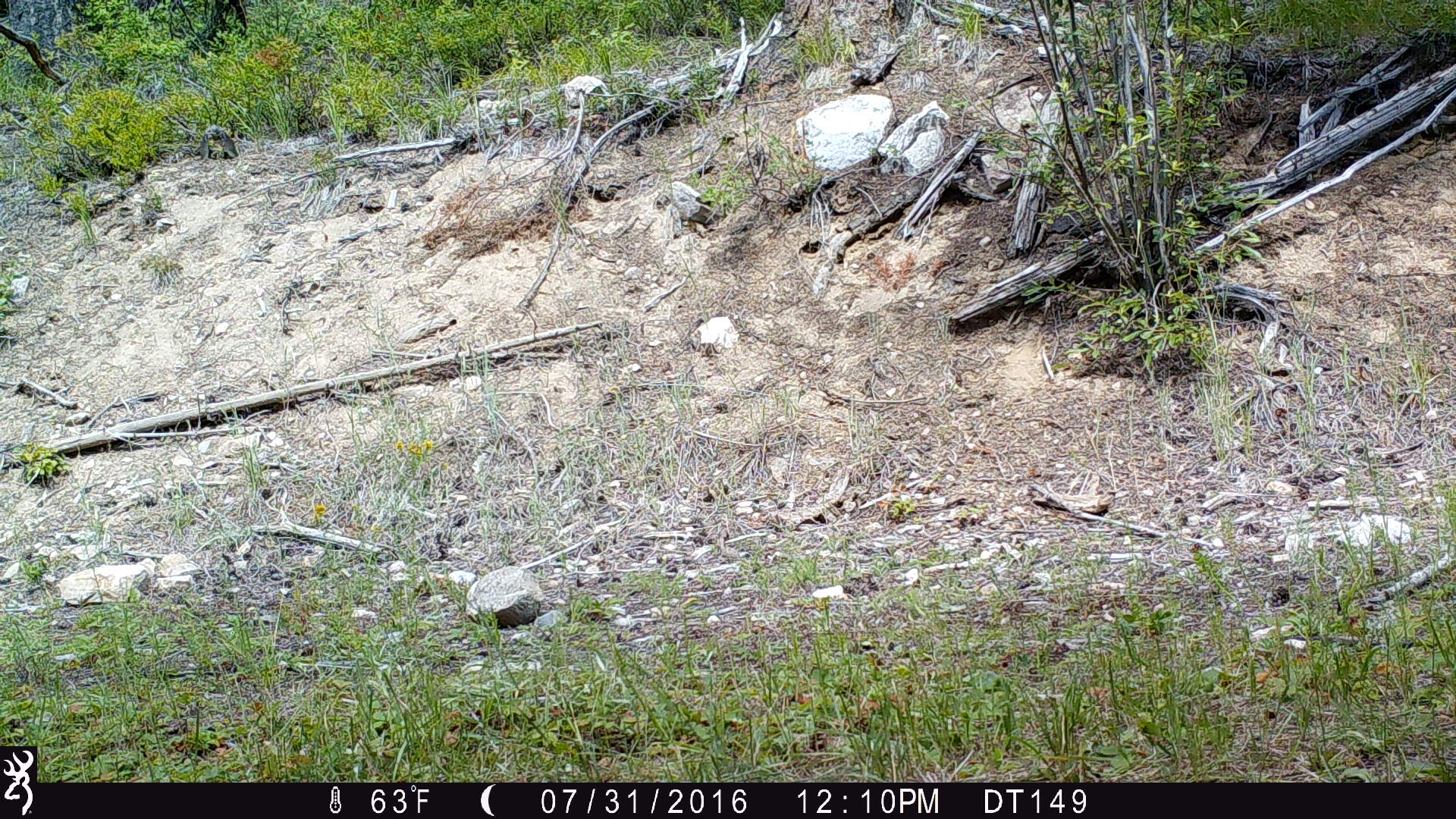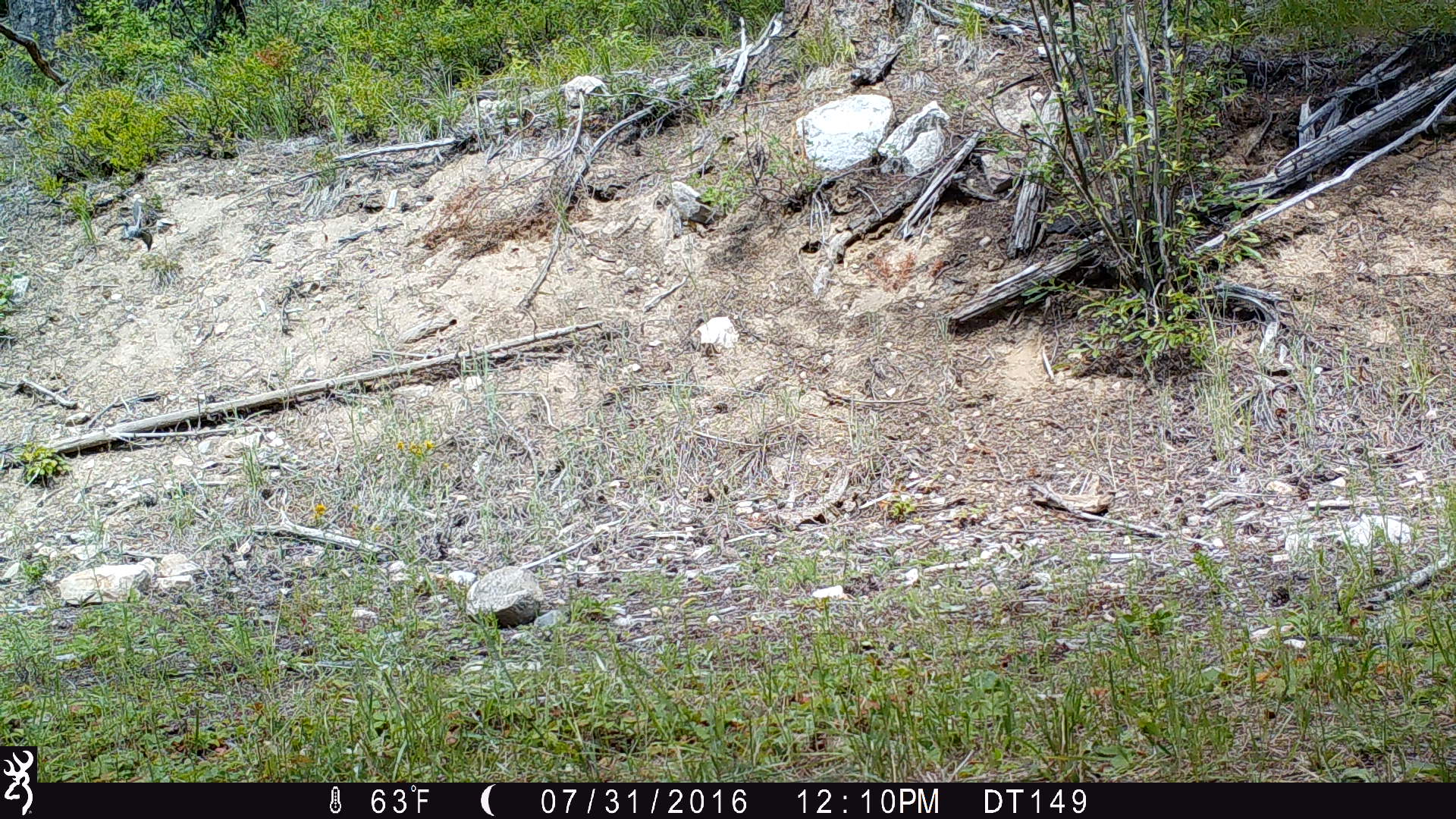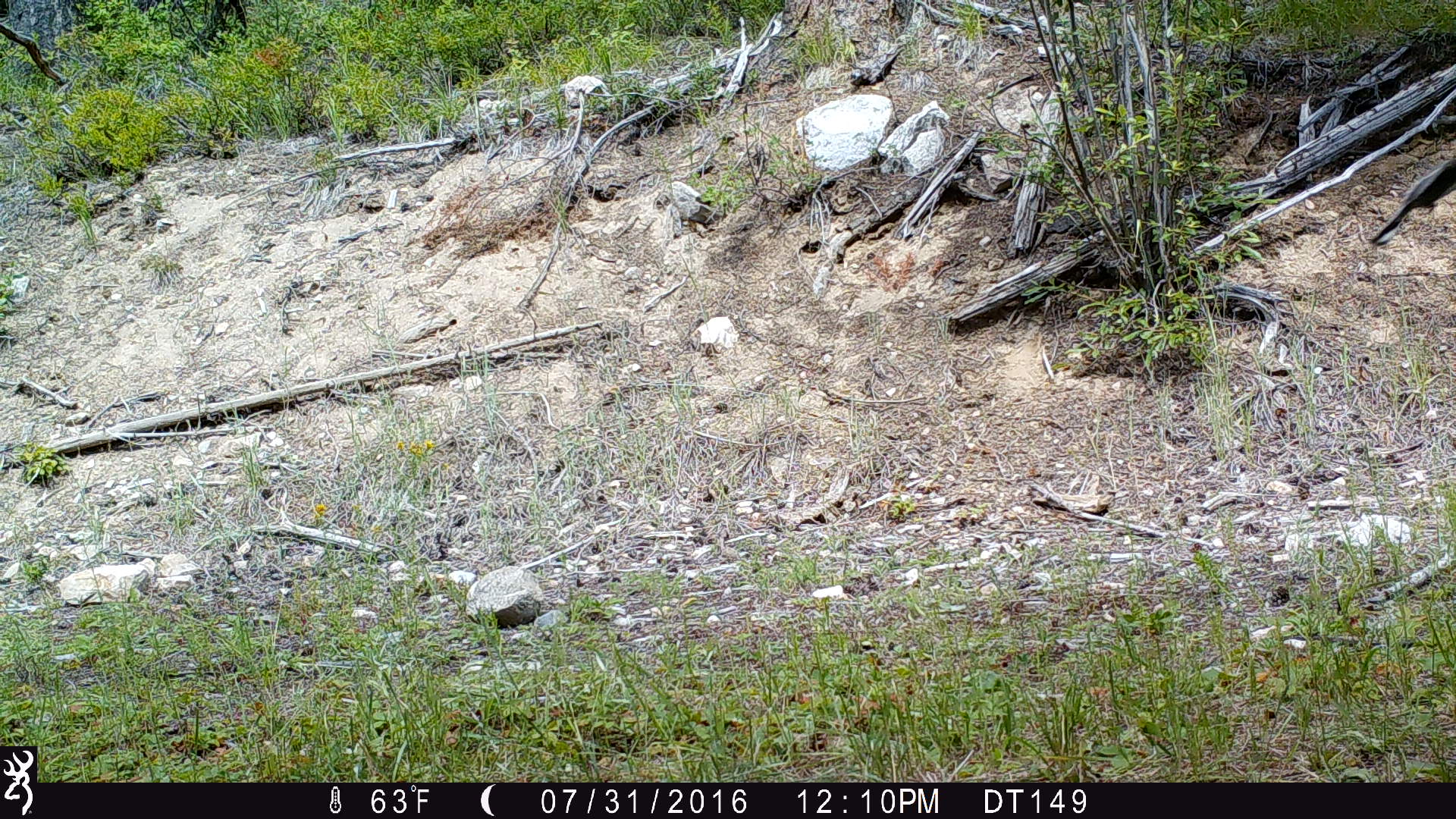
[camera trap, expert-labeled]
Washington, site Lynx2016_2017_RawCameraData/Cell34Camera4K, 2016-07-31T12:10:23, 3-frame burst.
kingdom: Animalia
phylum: Chordata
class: Aves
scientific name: Aves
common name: birds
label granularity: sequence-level